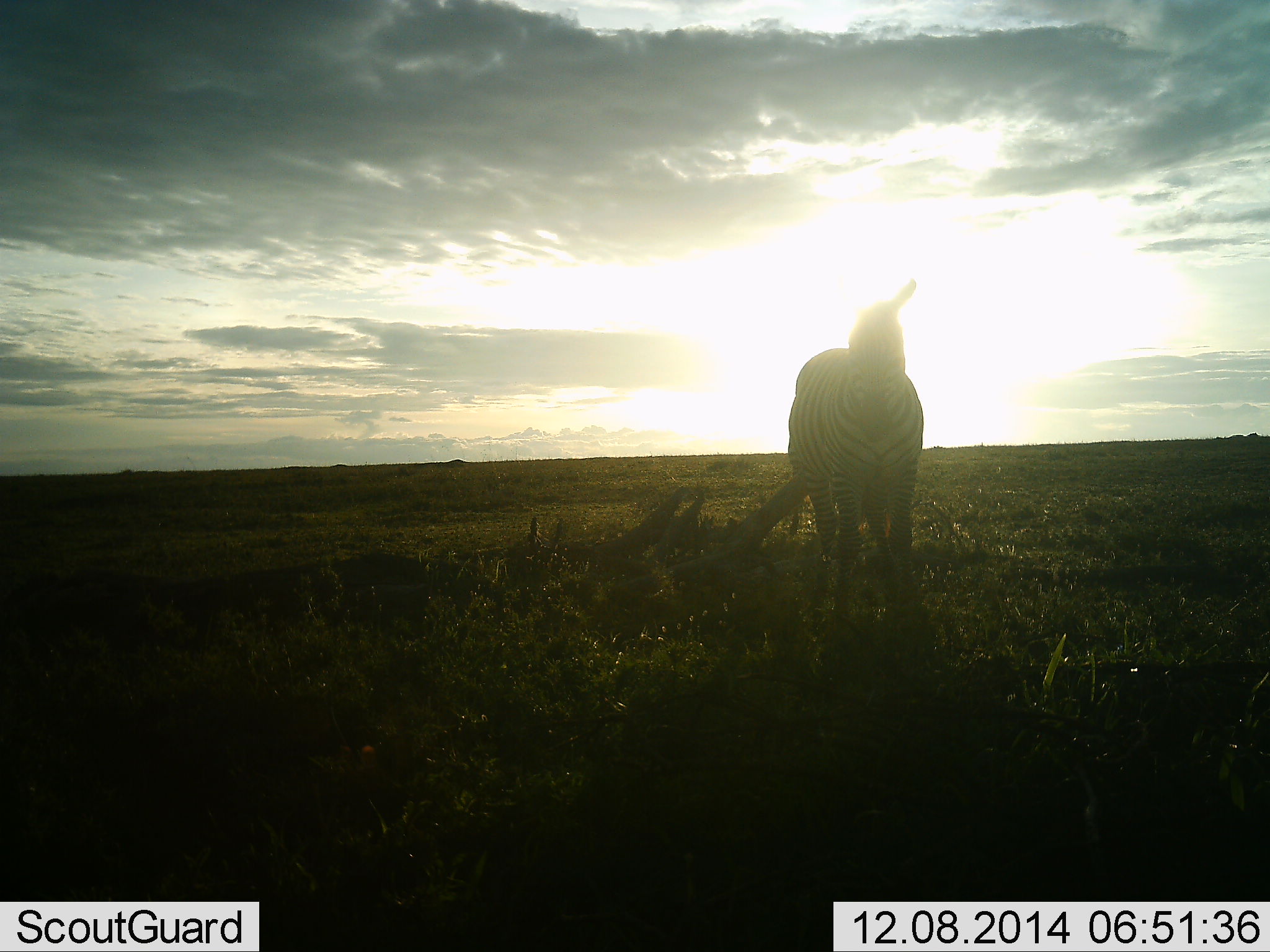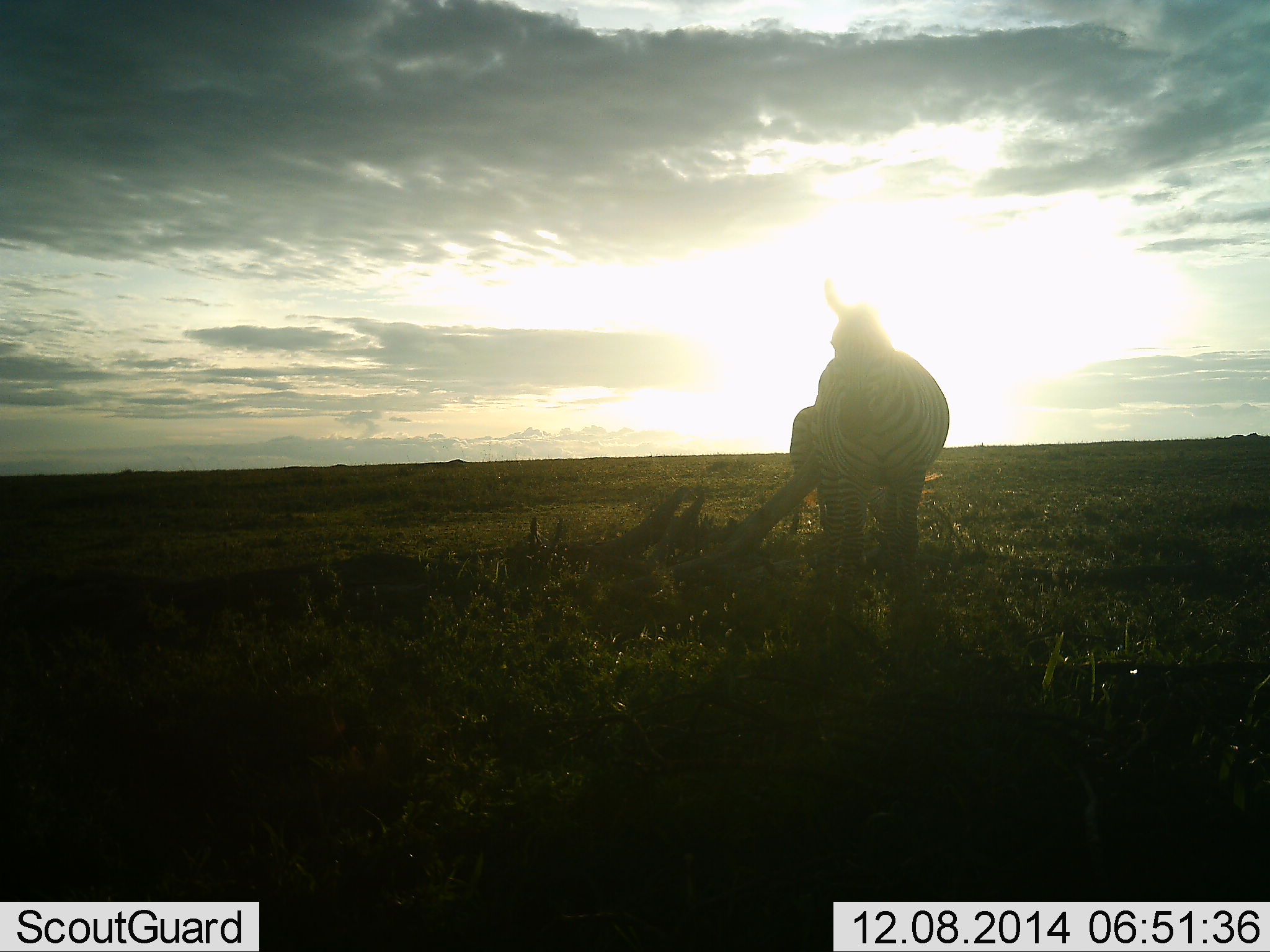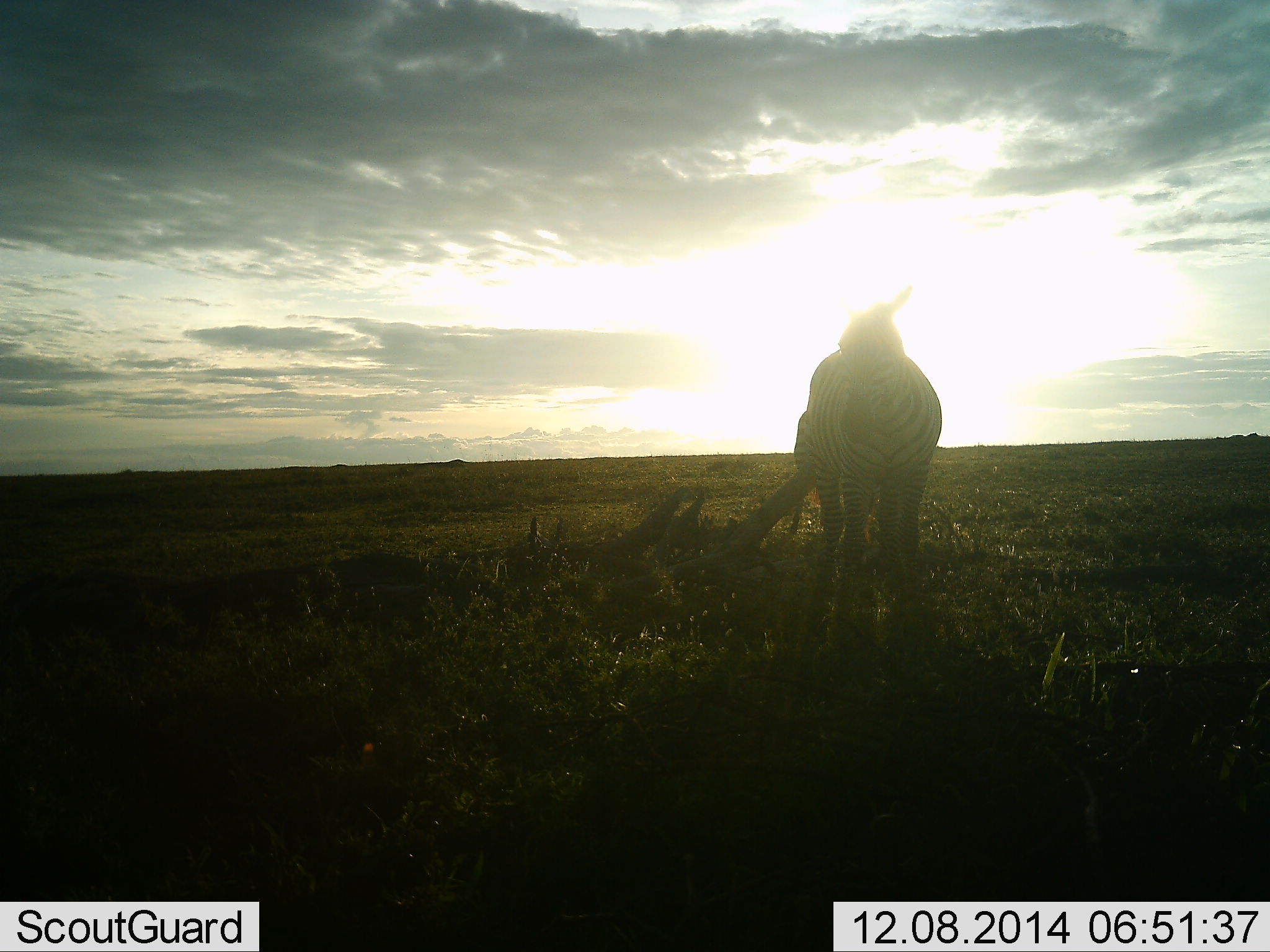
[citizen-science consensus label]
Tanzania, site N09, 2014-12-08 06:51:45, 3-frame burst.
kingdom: Animalia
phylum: Chordata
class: Mammalia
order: Perissodactyla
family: Equidae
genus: Equus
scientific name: Equus quagga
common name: plains zebra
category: zebra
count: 2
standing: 100%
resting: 0%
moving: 0%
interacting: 0%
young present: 0%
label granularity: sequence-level